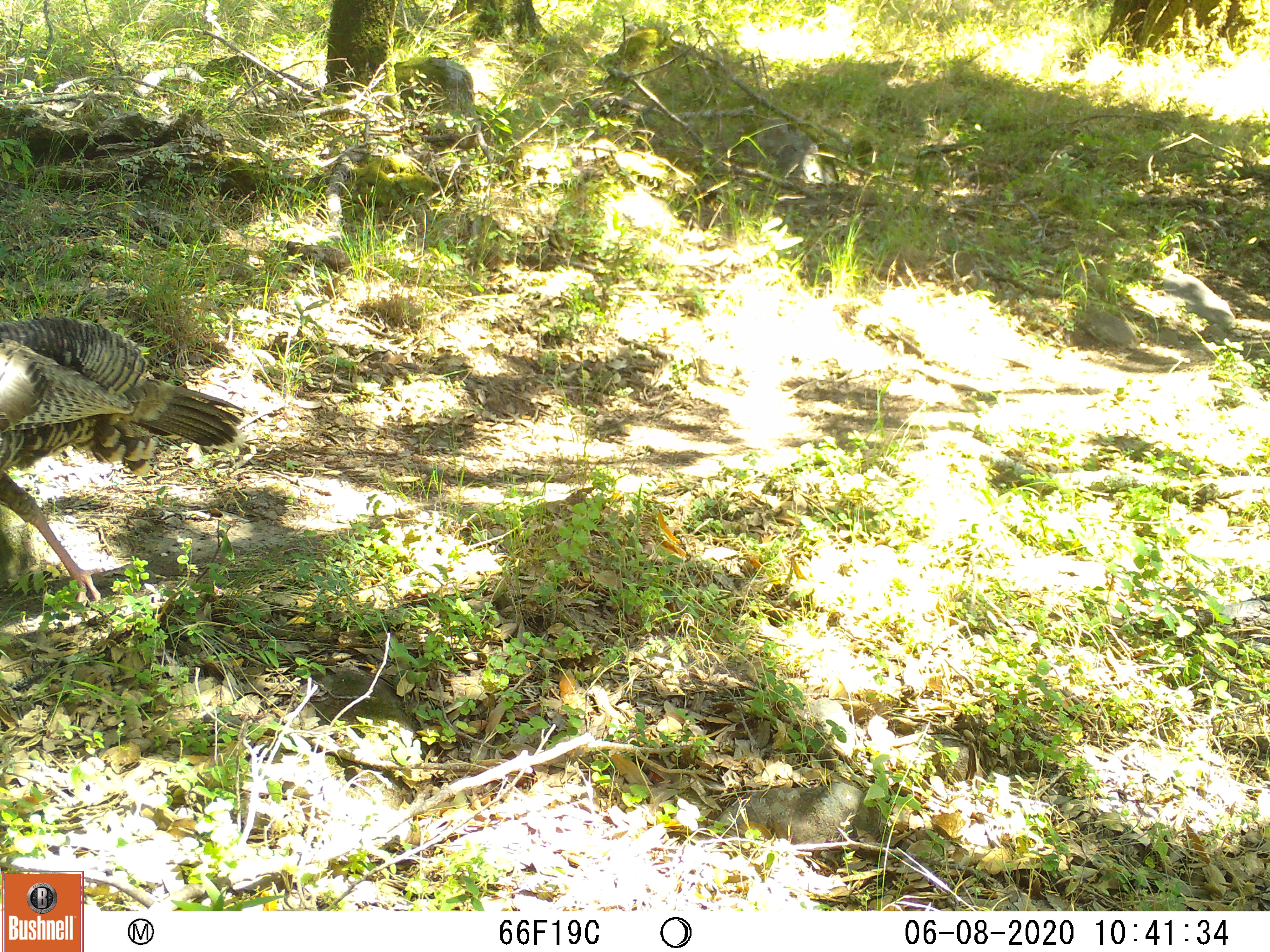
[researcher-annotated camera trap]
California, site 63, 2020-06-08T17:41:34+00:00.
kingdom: Animalia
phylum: Chordata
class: Aves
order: Galliformes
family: Phasianidae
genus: Meleagris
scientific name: Meleagris gallopavo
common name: turkey